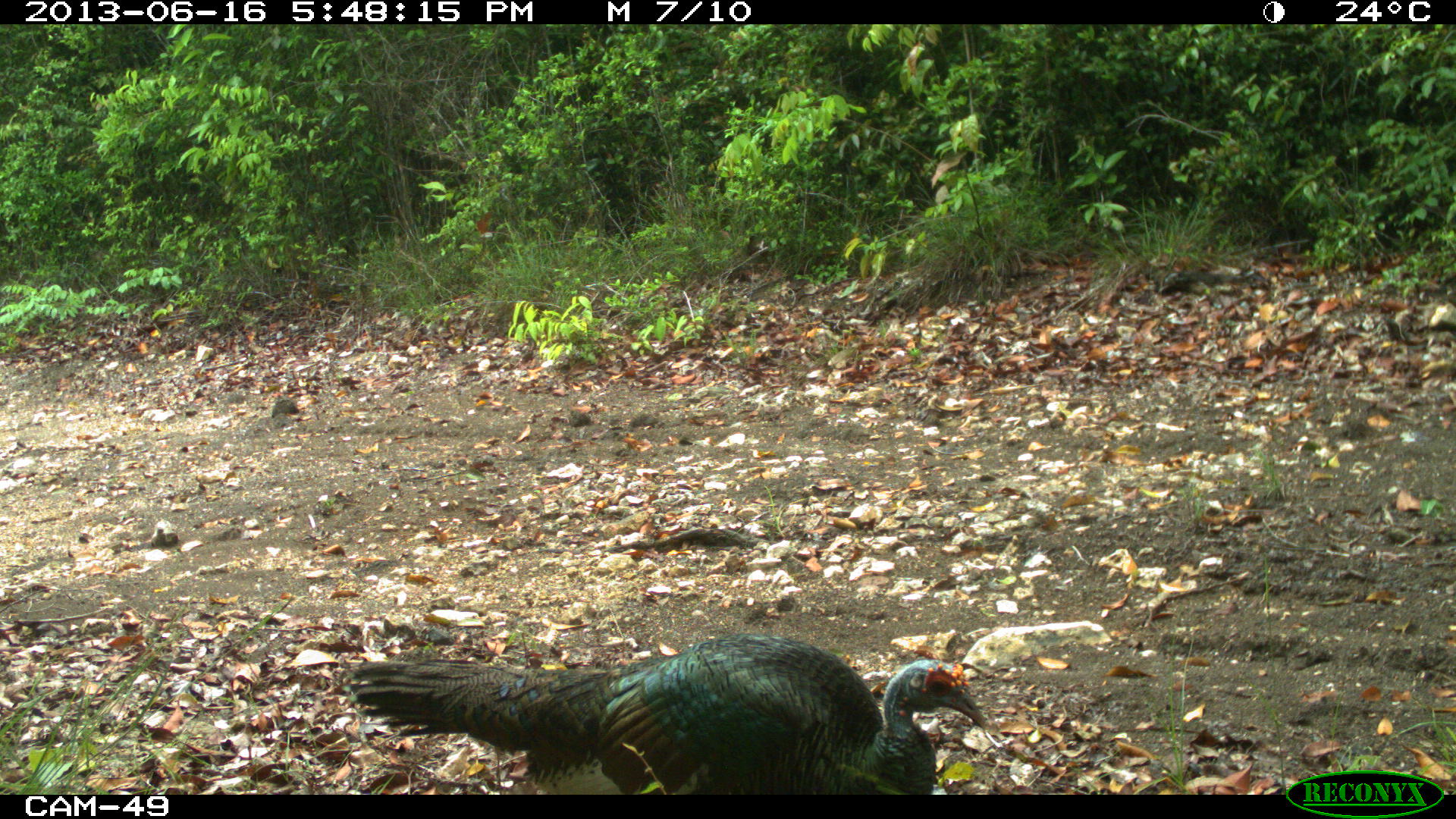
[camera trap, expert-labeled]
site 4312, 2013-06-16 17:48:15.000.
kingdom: Animalia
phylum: Chordata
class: Aves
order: Galliformes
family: Phasianidae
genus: Meleagris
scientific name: Meleagris ocellata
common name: ocellated turkey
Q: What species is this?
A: Meleagris ocellata (ocellated turkey).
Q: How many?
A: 2.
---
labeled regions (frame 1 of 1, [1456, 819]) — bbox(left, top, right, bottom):
meleagris ocellata: bbox(348, 632, 989, 793)